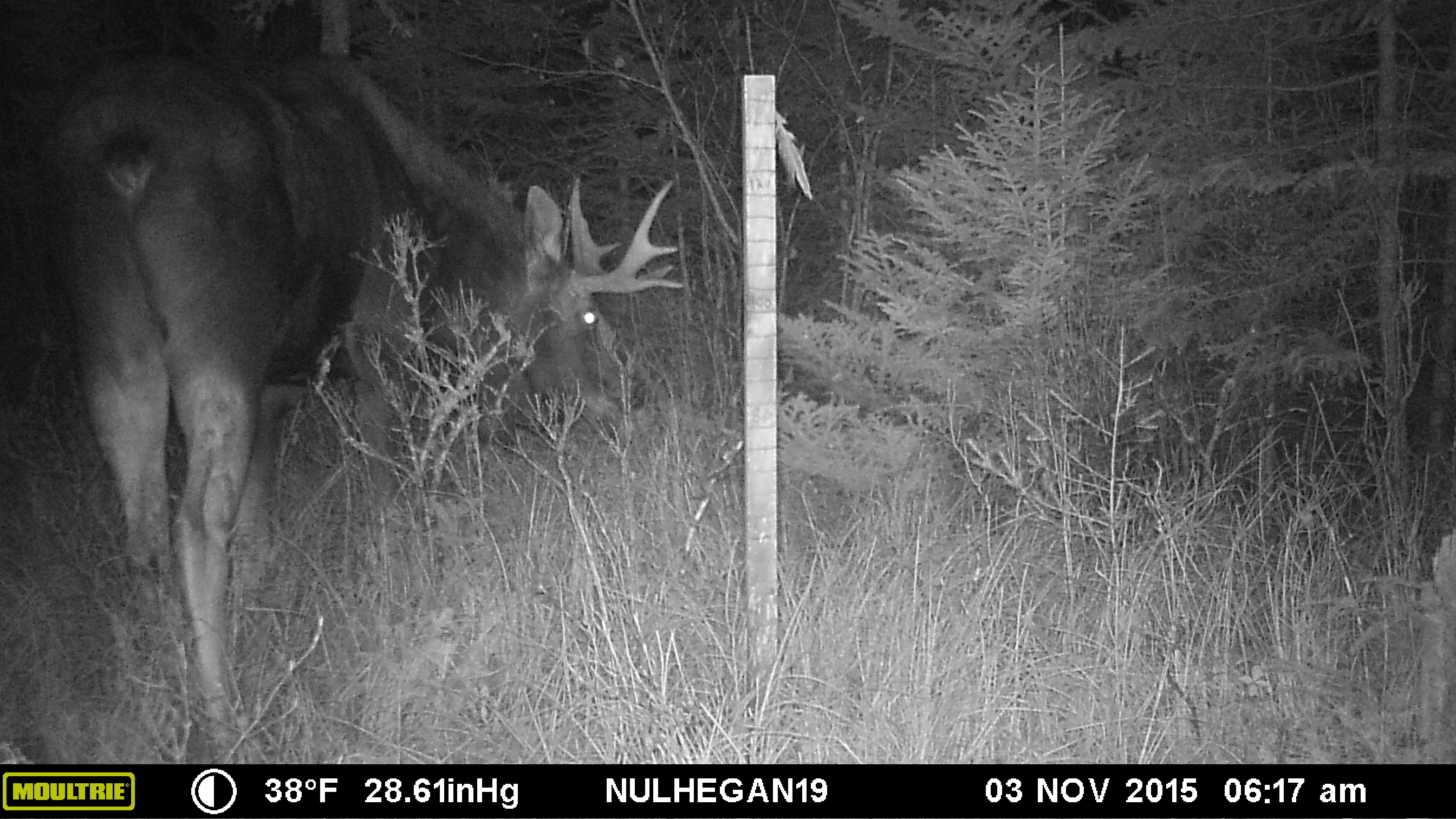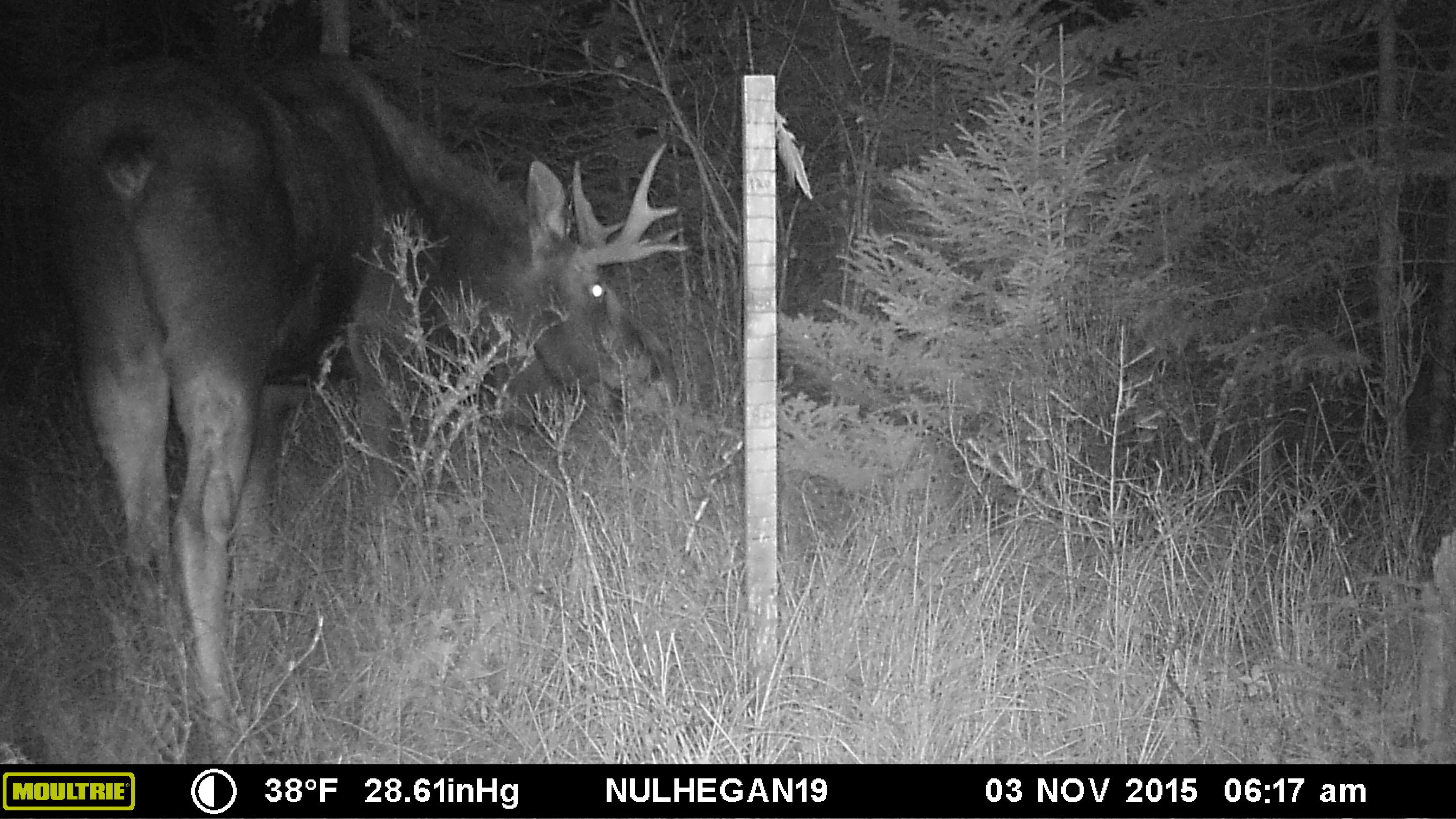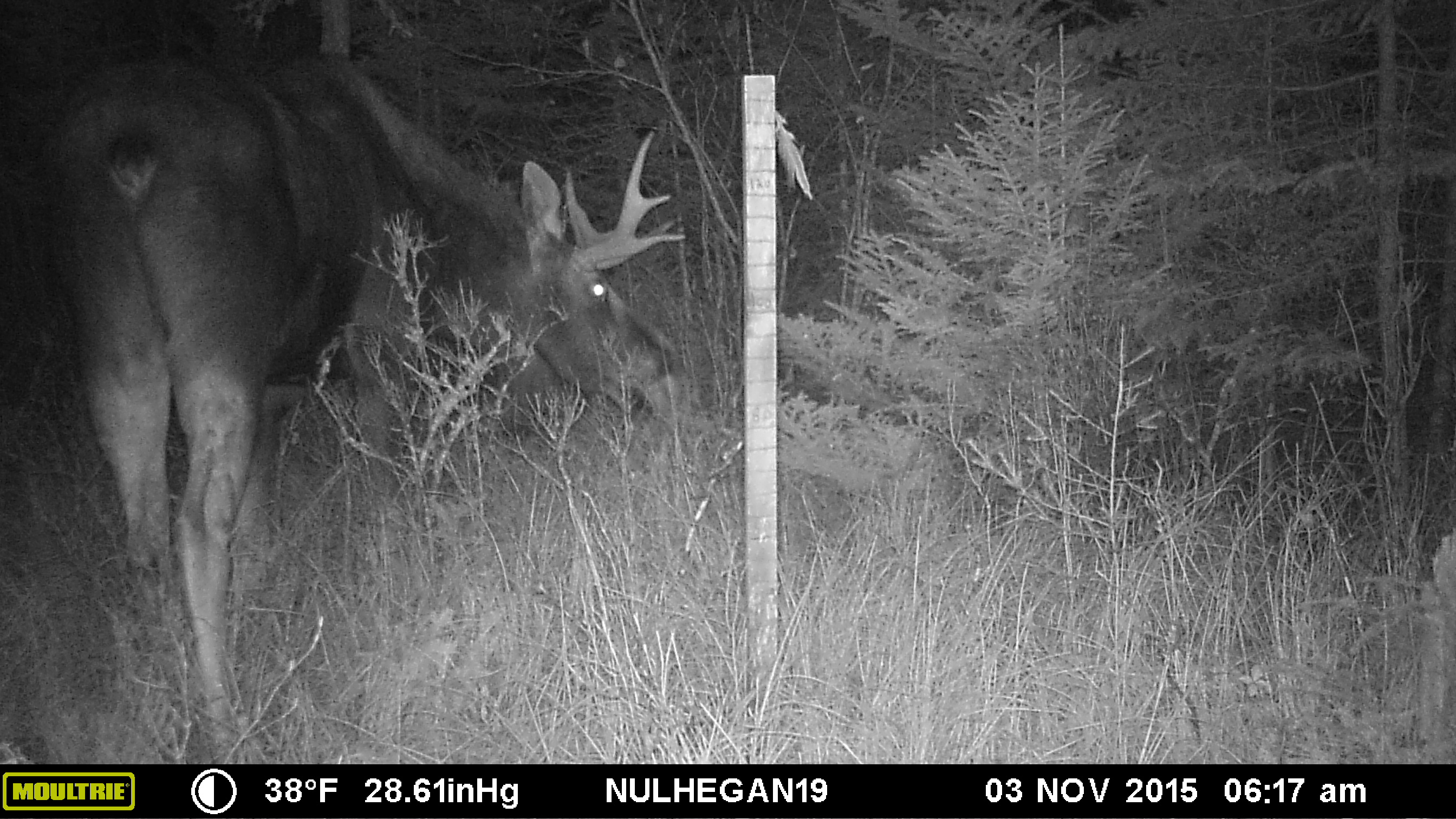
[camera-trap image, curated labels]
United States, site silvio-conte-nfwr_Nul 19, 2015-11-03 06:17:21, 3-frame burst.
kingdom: Animalia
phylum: Chordata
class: Mammalia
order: Artiodactyla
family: Cervidae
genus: Alces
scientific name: Alces alces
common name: moose